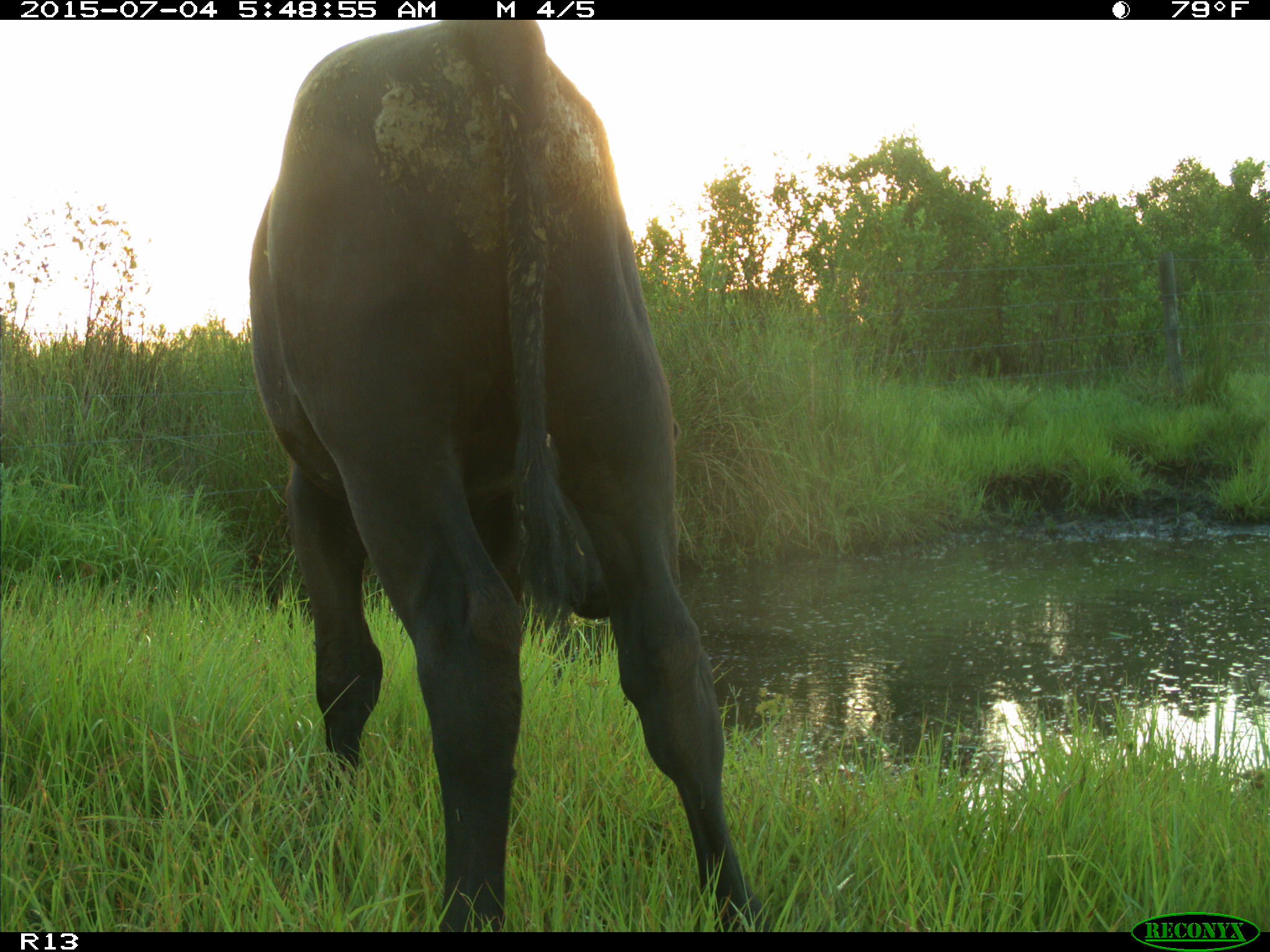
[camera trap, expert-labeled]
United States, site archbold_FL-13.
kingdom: Animalia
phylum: Chordata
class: Mammalia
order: Artiodactyla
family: Bovidae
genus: Bos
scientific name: Bos taurus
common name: domestic cow